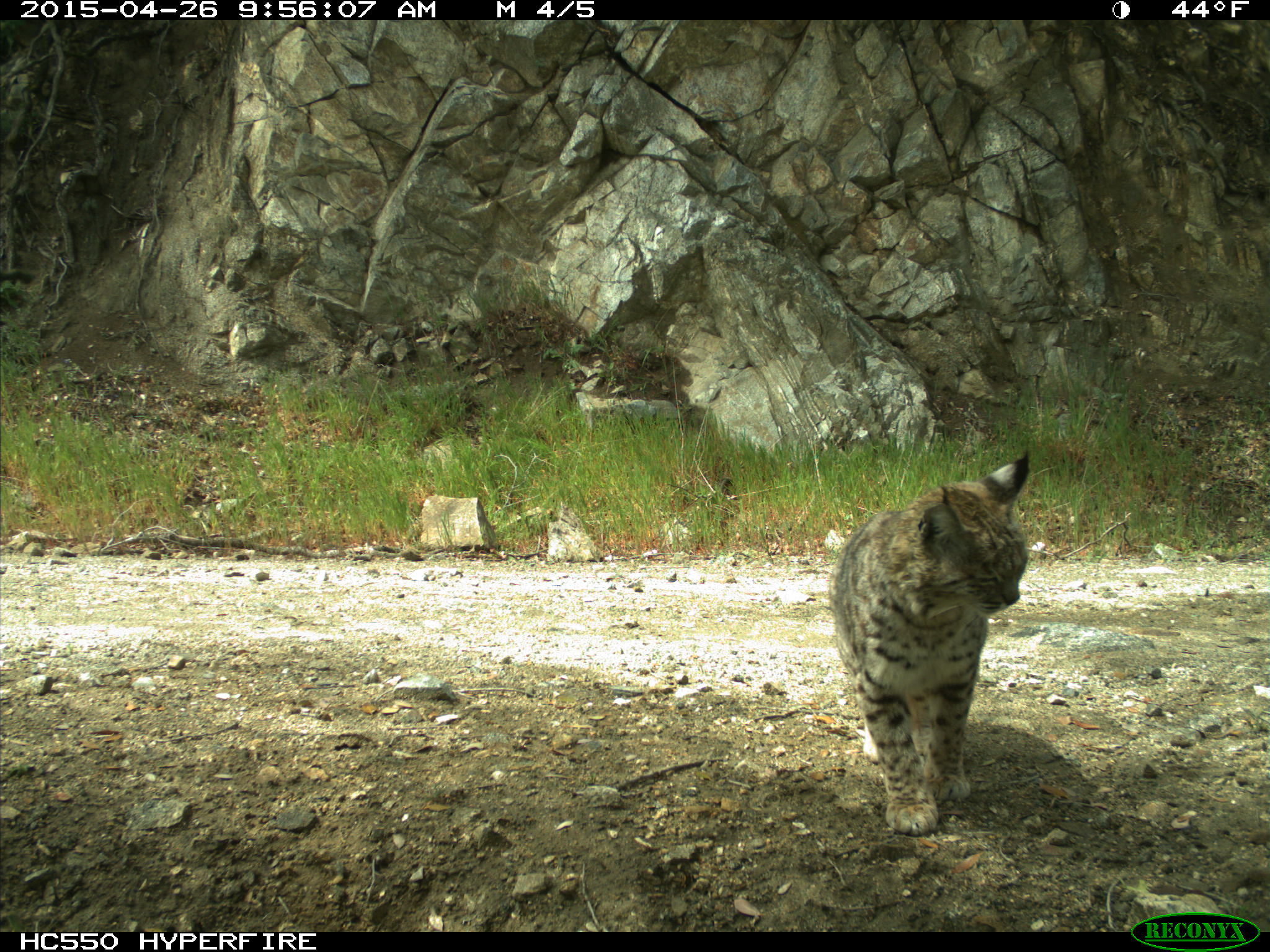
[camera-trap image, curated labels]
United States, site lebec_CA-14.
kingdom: Animalia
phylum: Chordata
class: Mammalia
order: Carnivora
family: Felidae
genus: Lynx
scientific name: Lynx rufus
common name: bobcat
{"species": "Lynx rufus (bobcat)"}